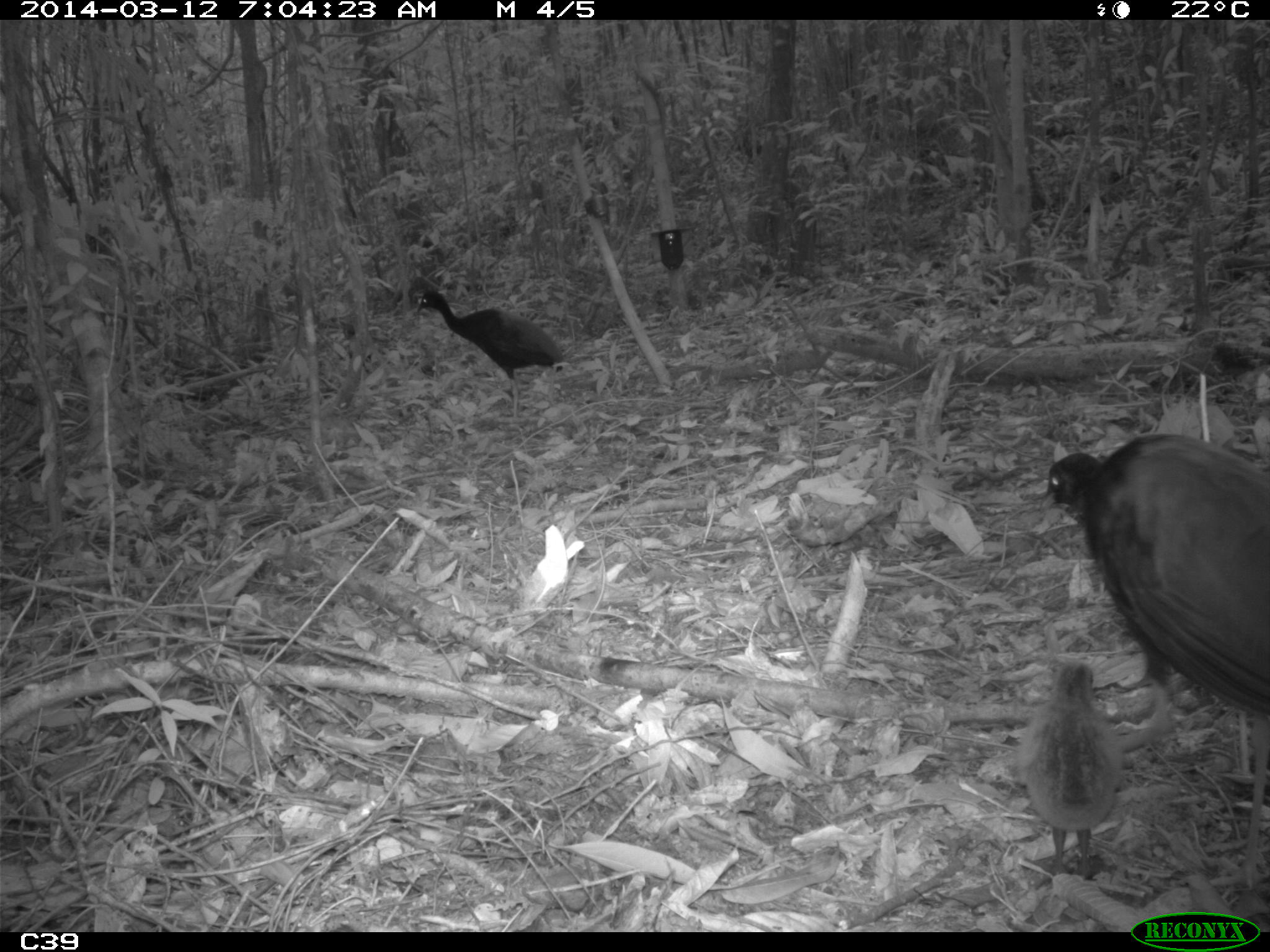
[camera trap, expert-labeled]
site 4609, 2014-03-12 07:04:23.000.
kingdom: Animalia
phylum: Chordata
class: Aves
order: Gruiformes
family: Psophiidae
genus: Psophia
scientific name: Psophia crepitans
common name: gray-winged trumpeter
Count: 8.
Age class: adult.